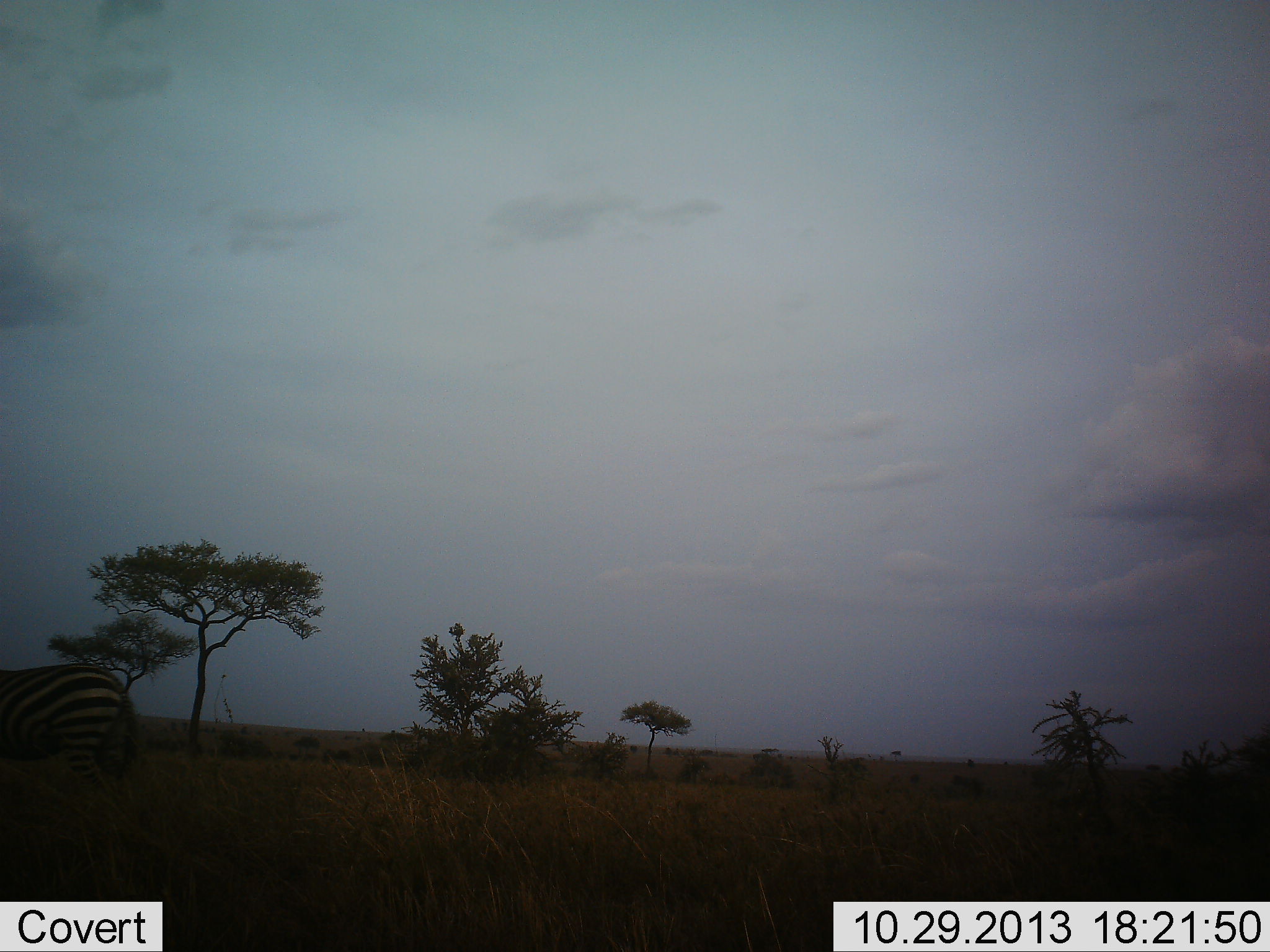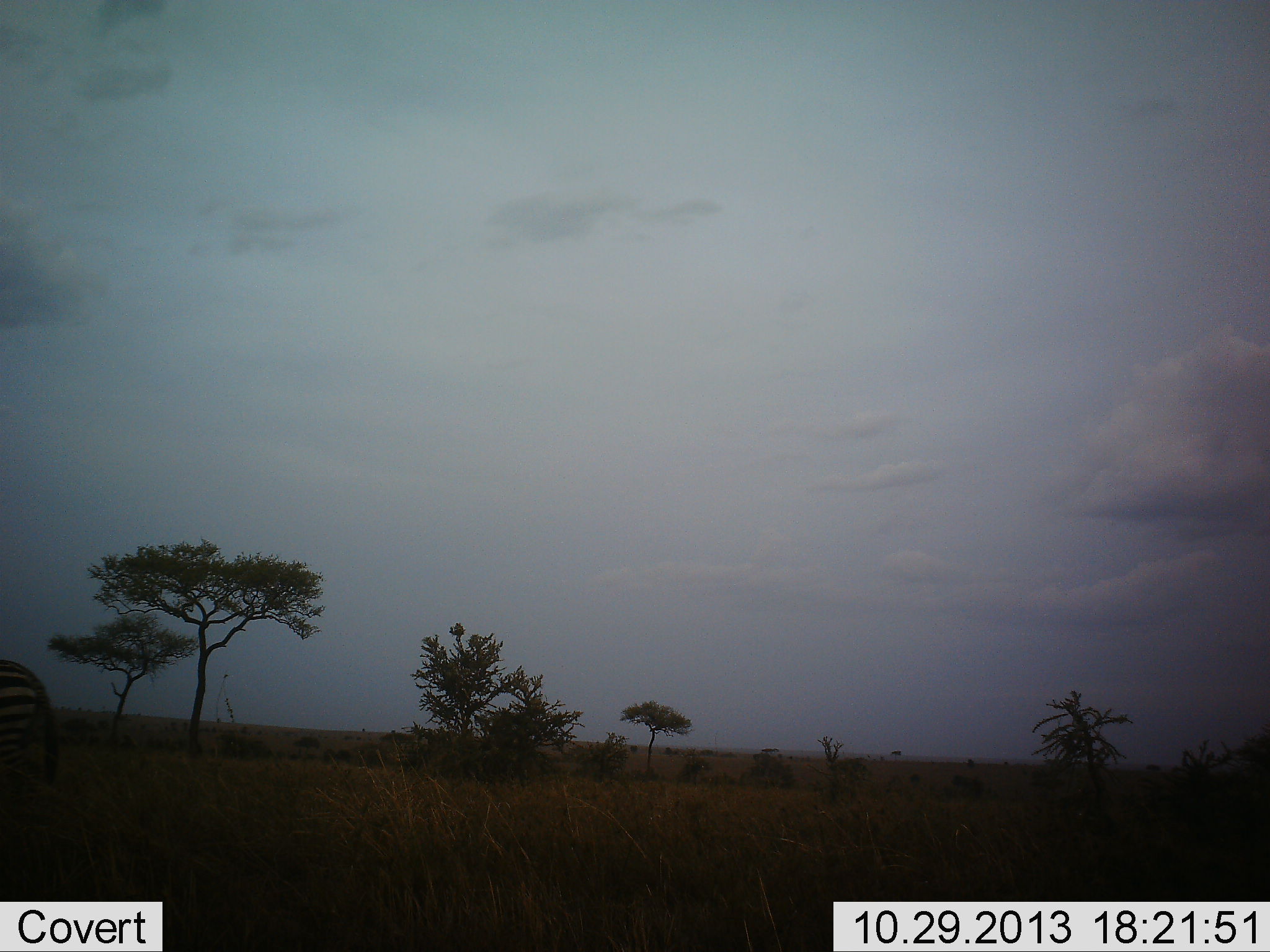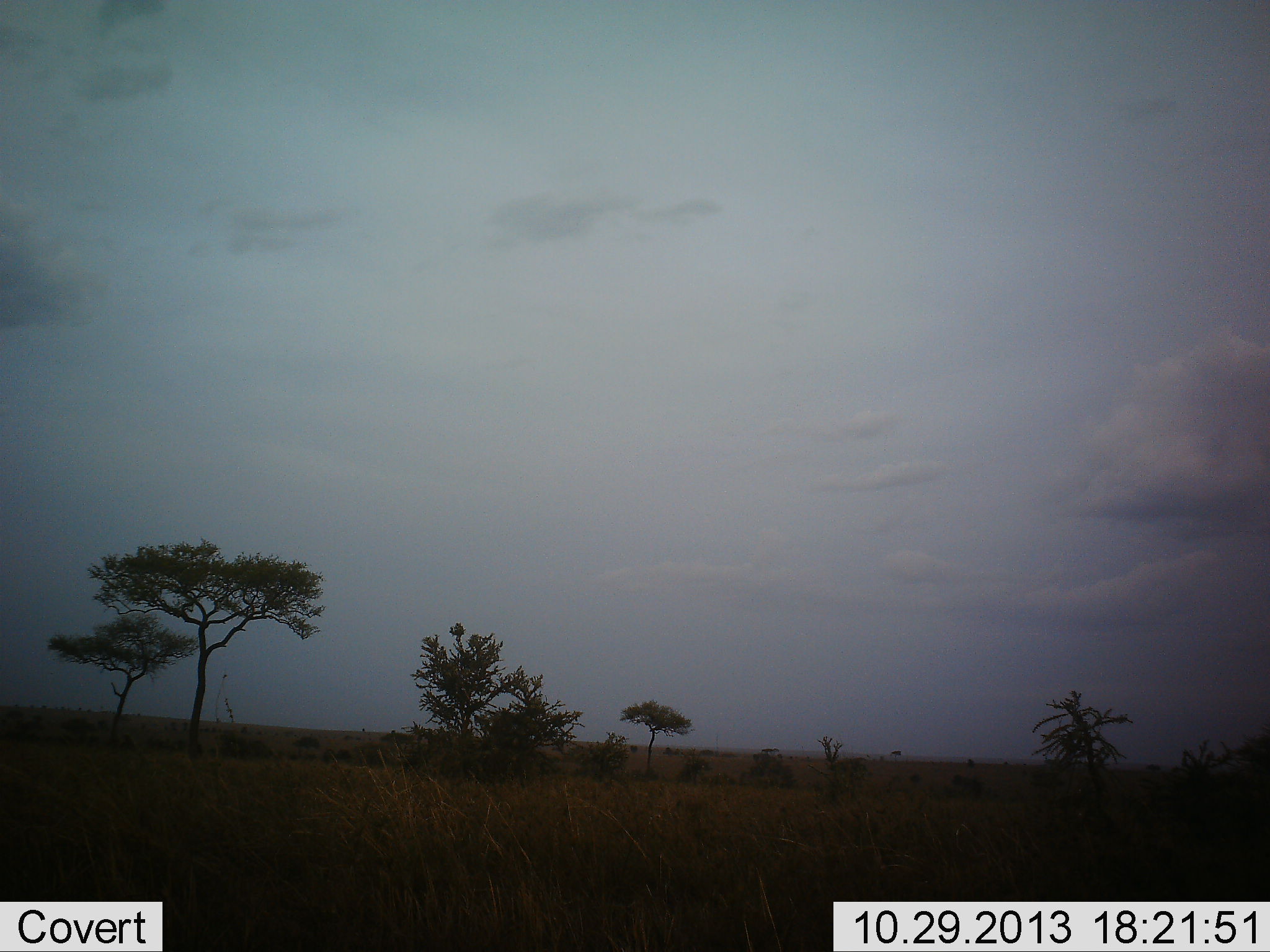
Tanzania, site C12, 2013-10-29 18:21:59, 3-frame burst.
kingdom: Animalia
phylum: Chordata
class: Mammalia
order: Perissodactyla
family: Equidae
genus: Equus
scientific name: Equus quagga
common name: plains zebra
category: zebra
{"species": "zebra (plains zebra) (Equus quagga)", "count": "1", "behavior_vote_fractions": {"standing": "21%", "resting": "5%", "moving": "95%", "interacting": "0%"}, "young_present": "0%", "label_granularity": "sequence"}